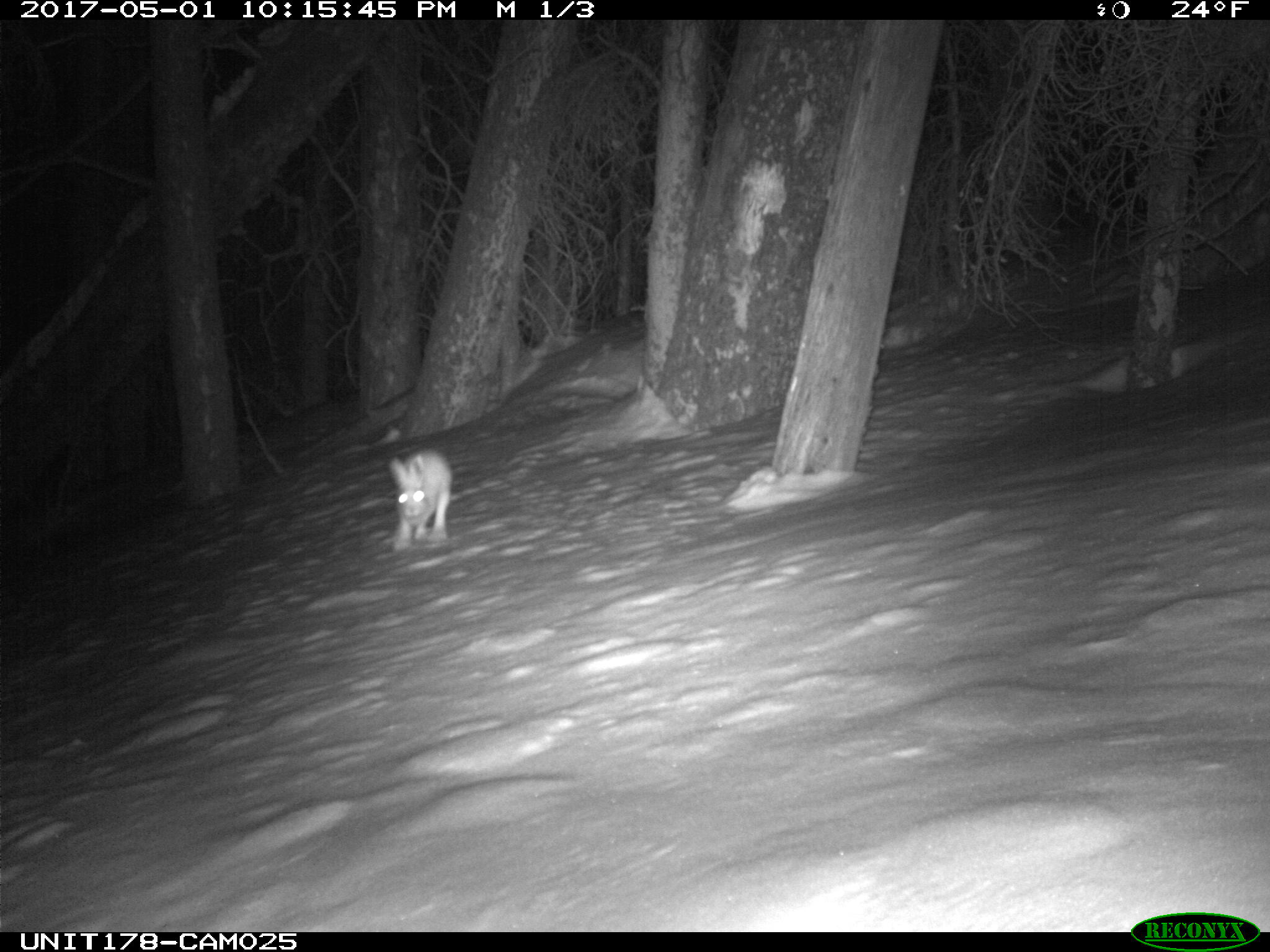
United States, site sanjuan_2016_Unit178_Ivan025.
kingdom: Animalia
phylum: Chordata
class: Mammalia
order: Lagomorpha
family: Leporidae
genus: Lepus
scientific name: Lepus americanus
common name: snowshoe hare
Lepus americanus (snowshoe hare).